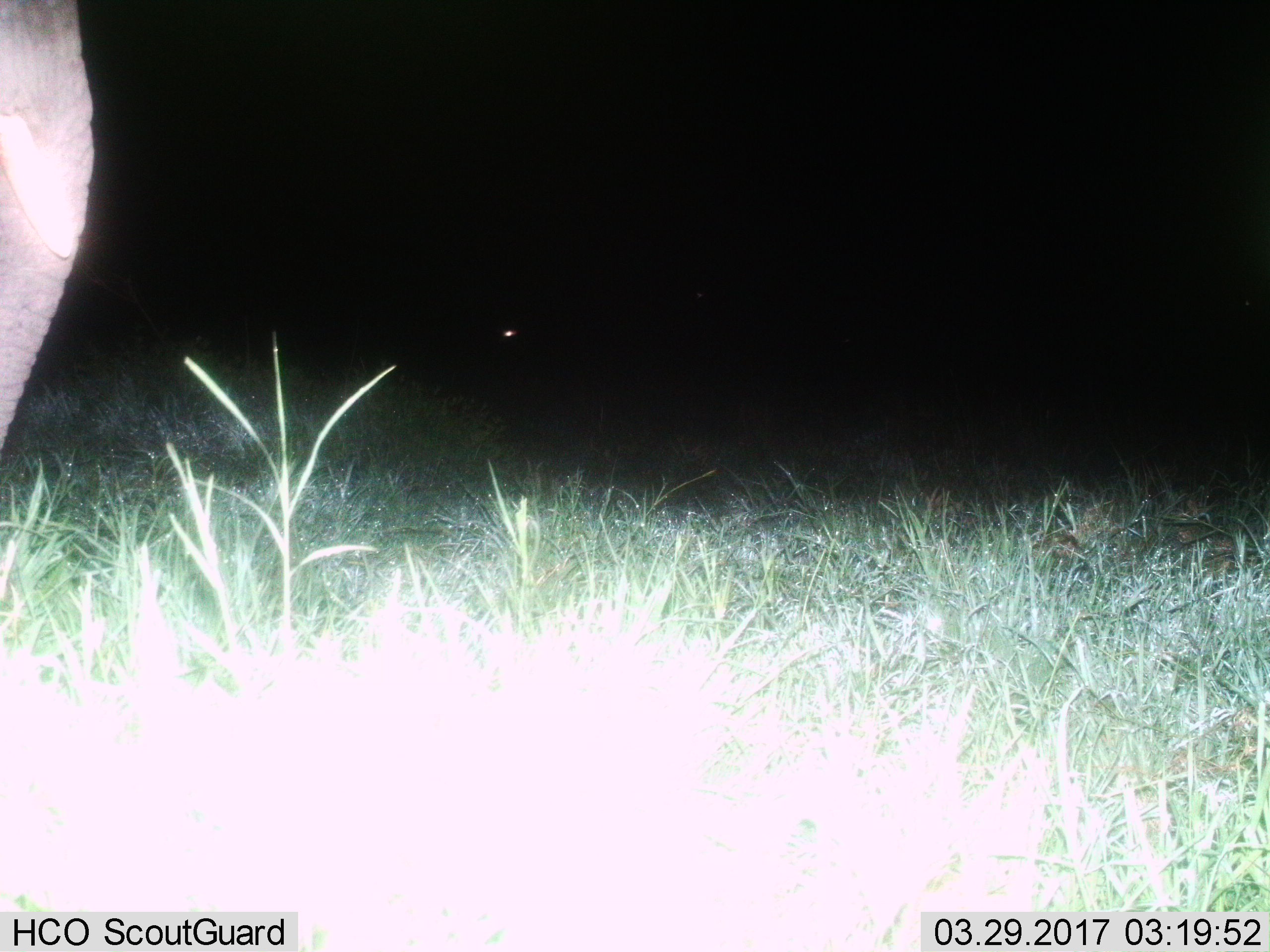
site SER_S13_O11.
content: unidentified animal